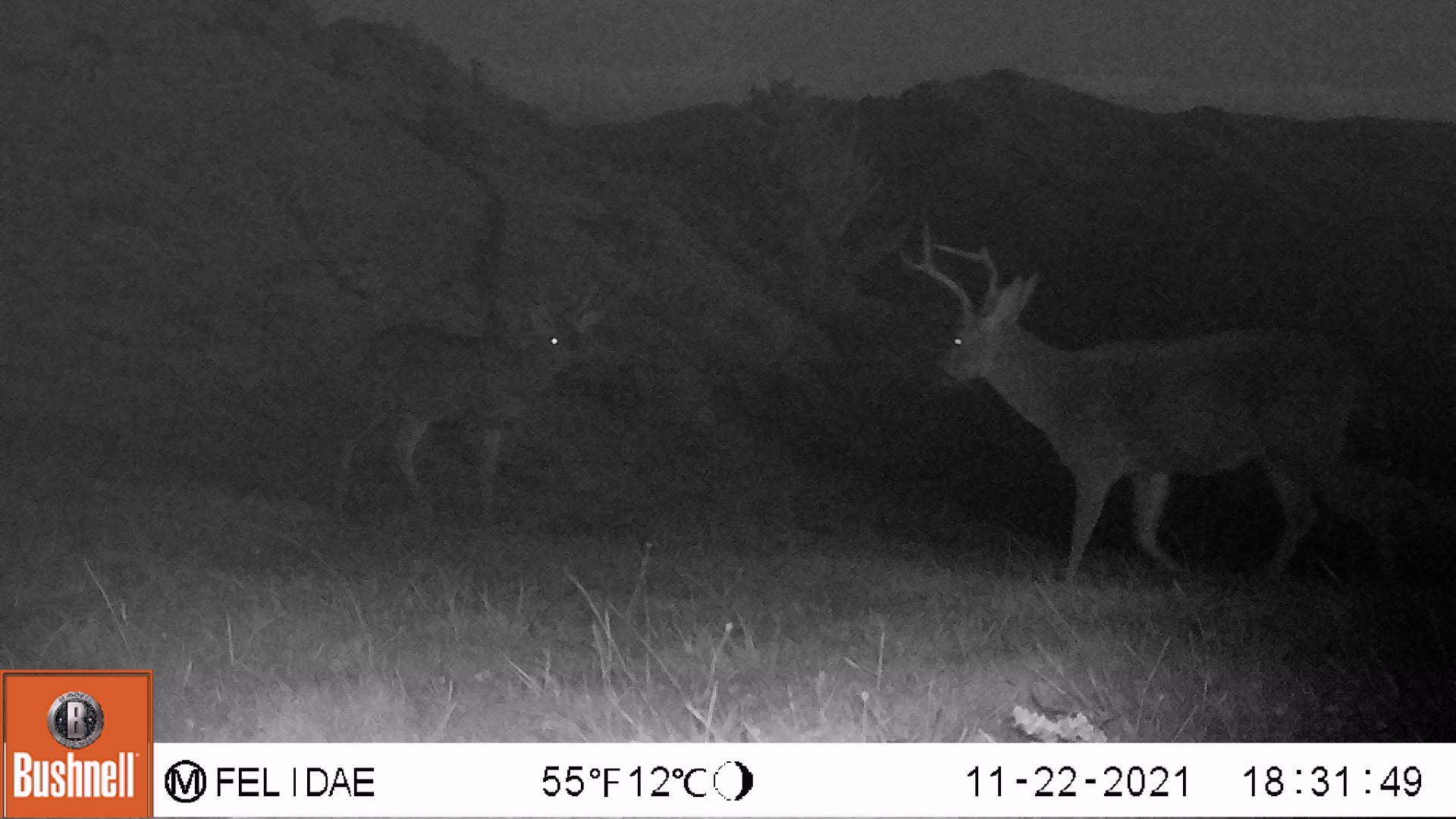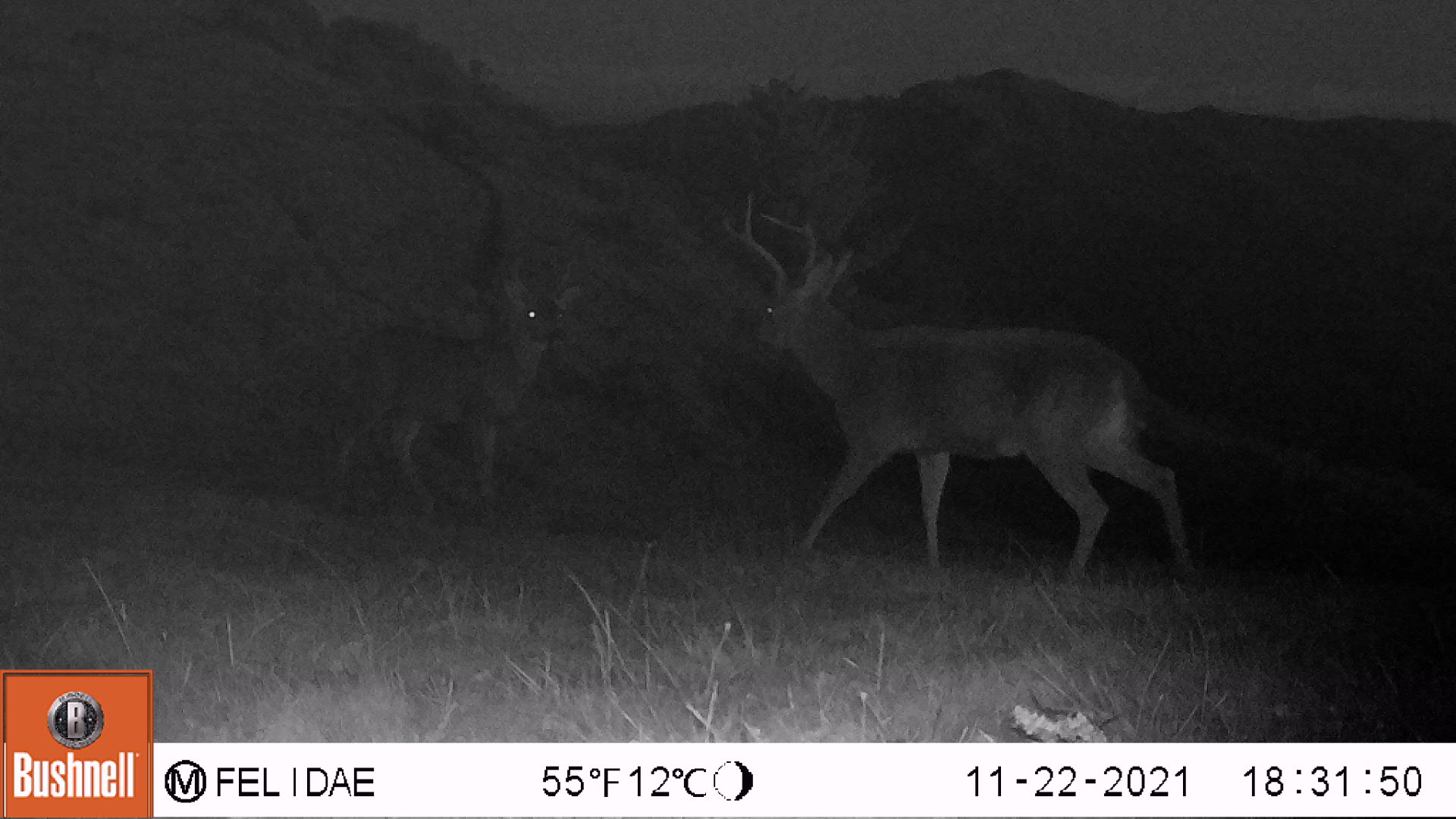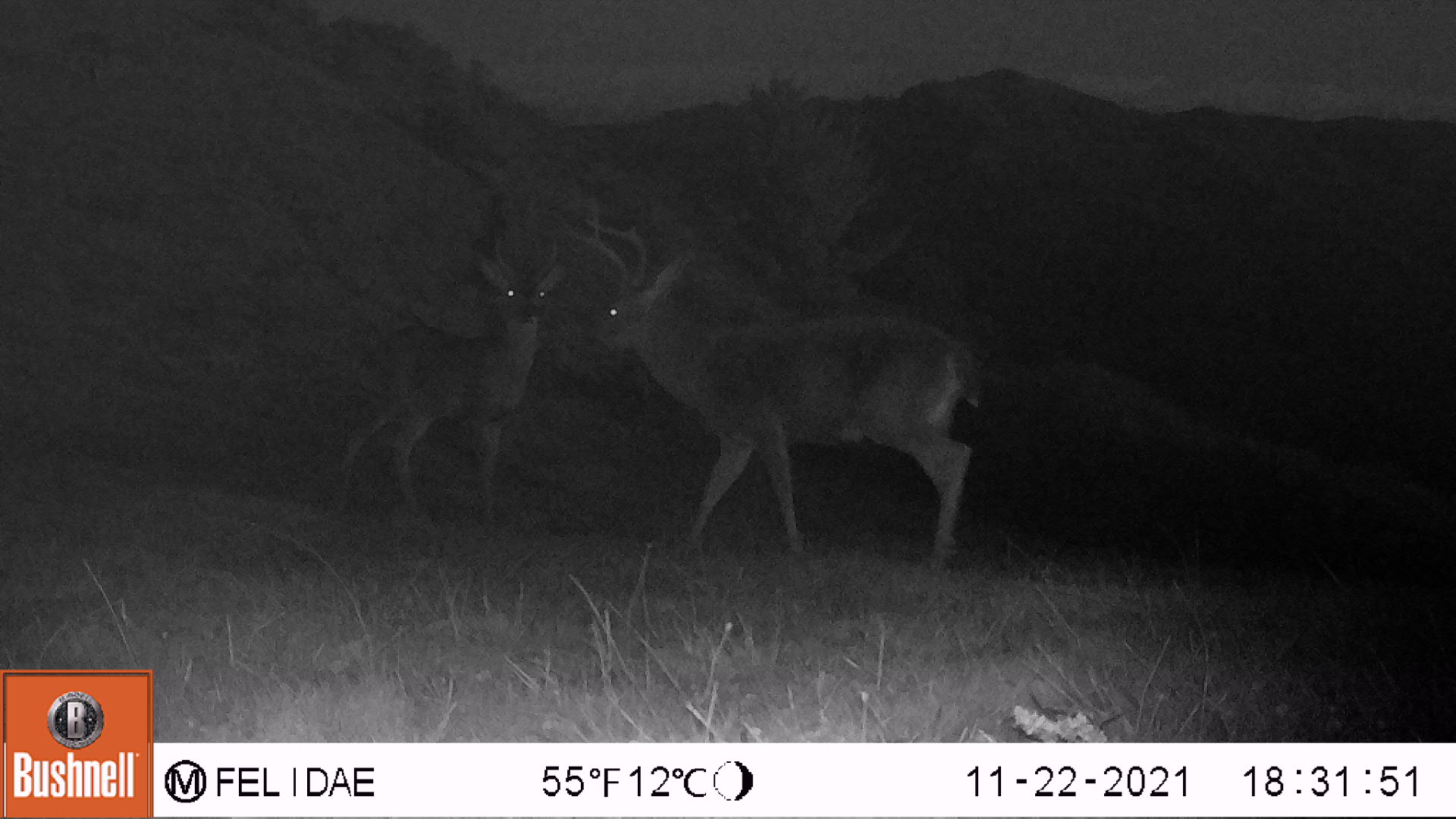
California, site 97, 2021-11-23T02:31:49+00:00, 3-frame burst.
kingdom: Animalia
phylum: Chordata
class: Mammalia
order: Artiodactyla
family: Cervidae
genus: Odocoileus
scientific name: Odocoileus hemionus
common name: mule deer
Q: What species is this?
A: Mule deer (Odocoileus hemionus).